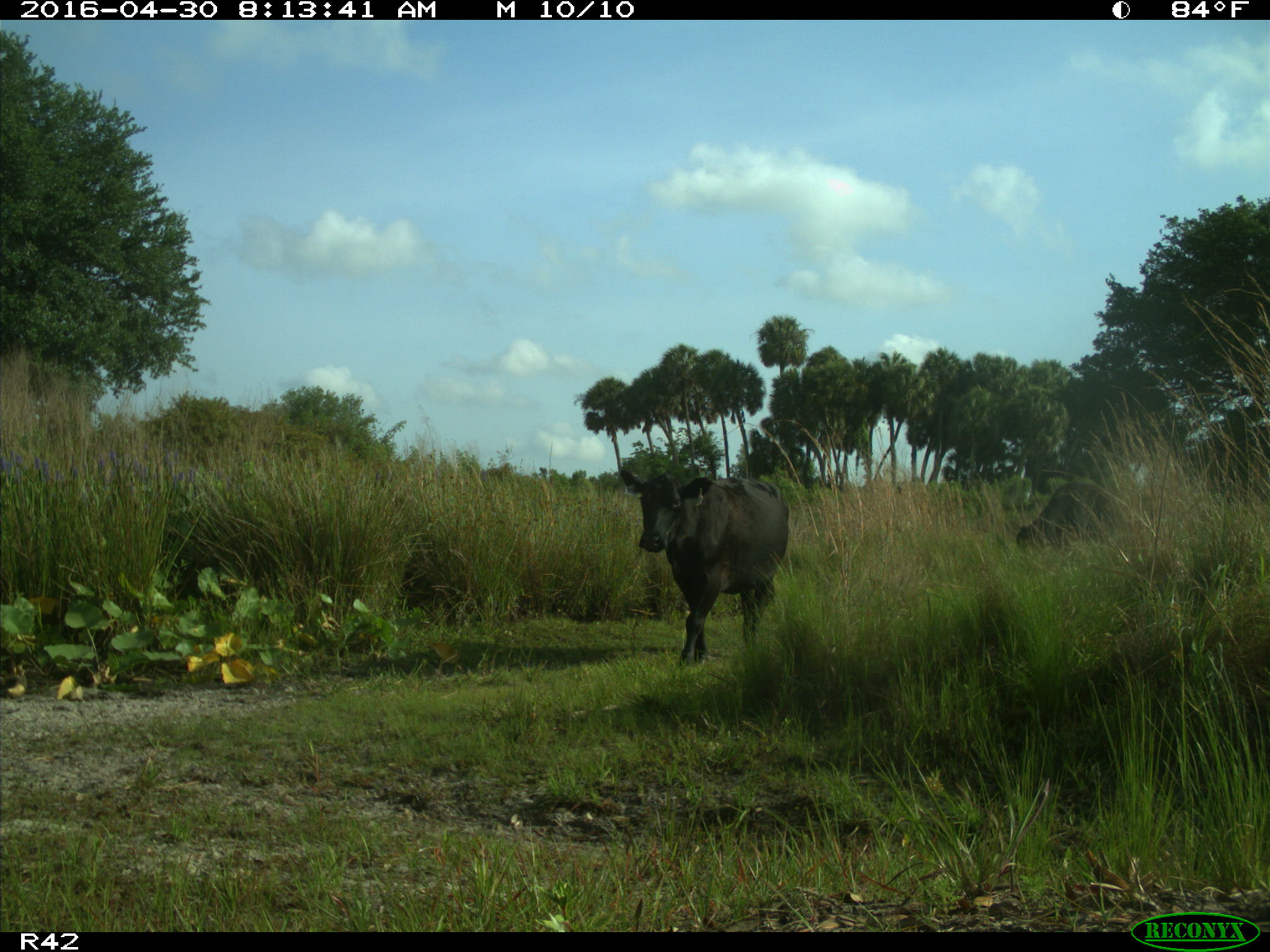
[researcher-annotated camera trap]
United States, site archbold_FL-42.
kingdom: Animalia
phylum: Chordata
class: Mammalia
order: Artiodactyla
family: Bovidae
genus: Bos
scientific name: Bos taurus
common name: domestic cow